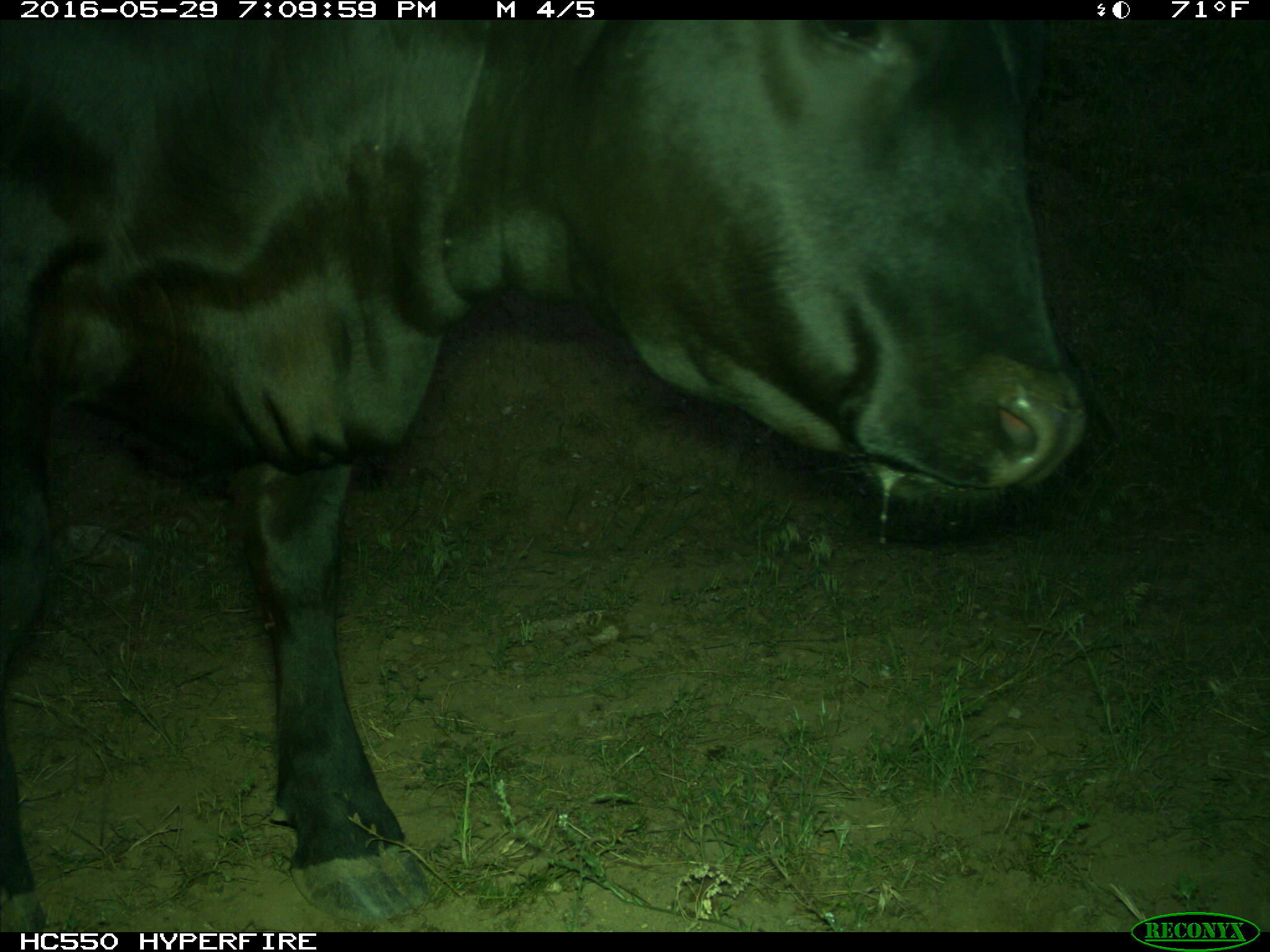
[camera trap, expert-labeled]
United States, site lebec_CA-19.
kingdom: Animalia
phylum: Chordata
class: Mammalia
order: Artiodactyla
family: Bovidae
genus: Bos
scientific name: Bos taurus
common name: domestic cow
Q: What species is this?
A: Bos taurus (domestic cow).